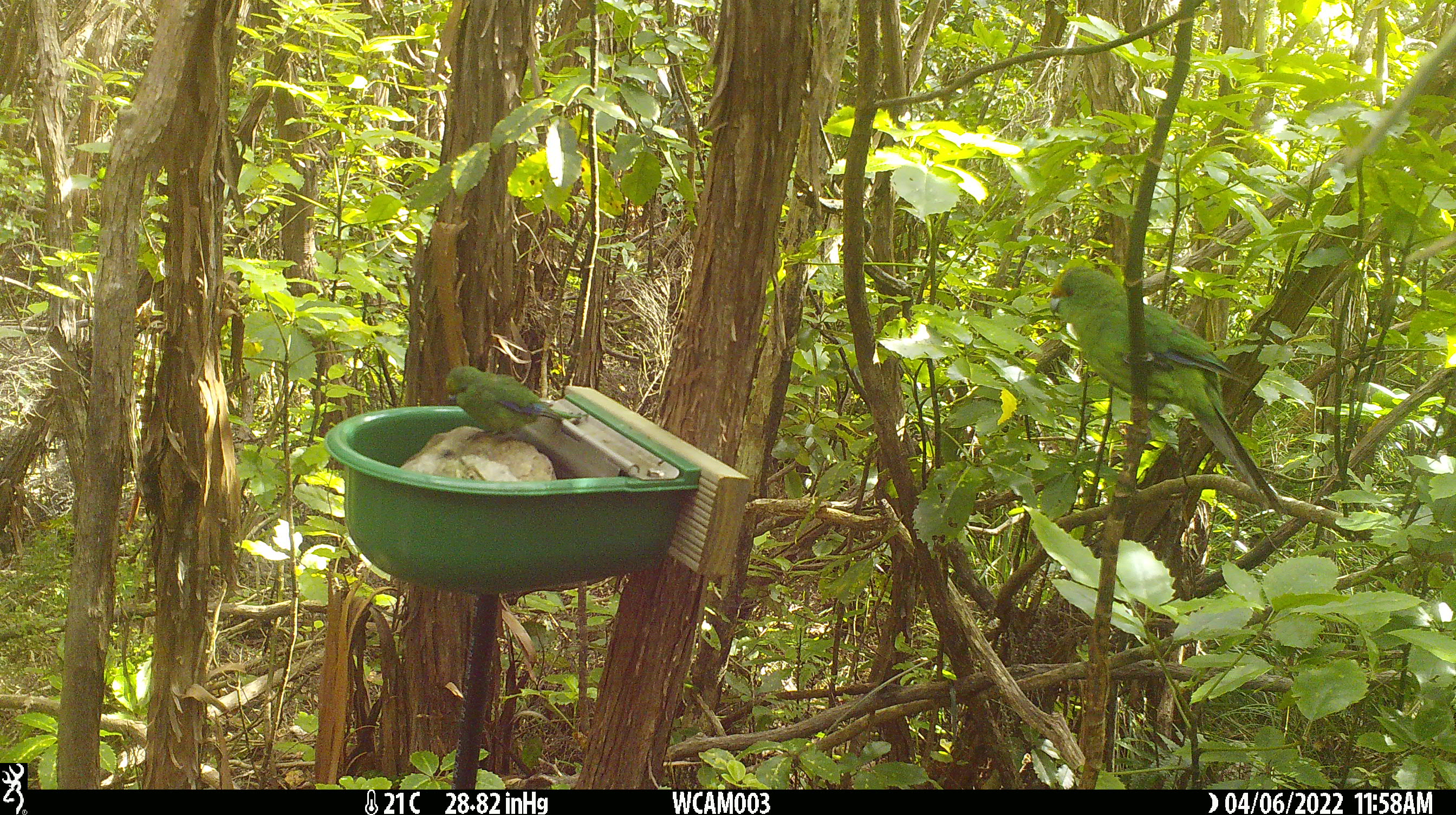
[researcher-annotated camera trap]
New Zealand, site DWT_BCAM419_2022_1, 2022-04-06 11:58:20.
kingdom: Animalia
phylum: Chordata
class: Aves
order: Psittaciformes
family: Psittaculidae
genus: Cyanoramphus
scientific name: Cyanoramphus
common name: parakeet